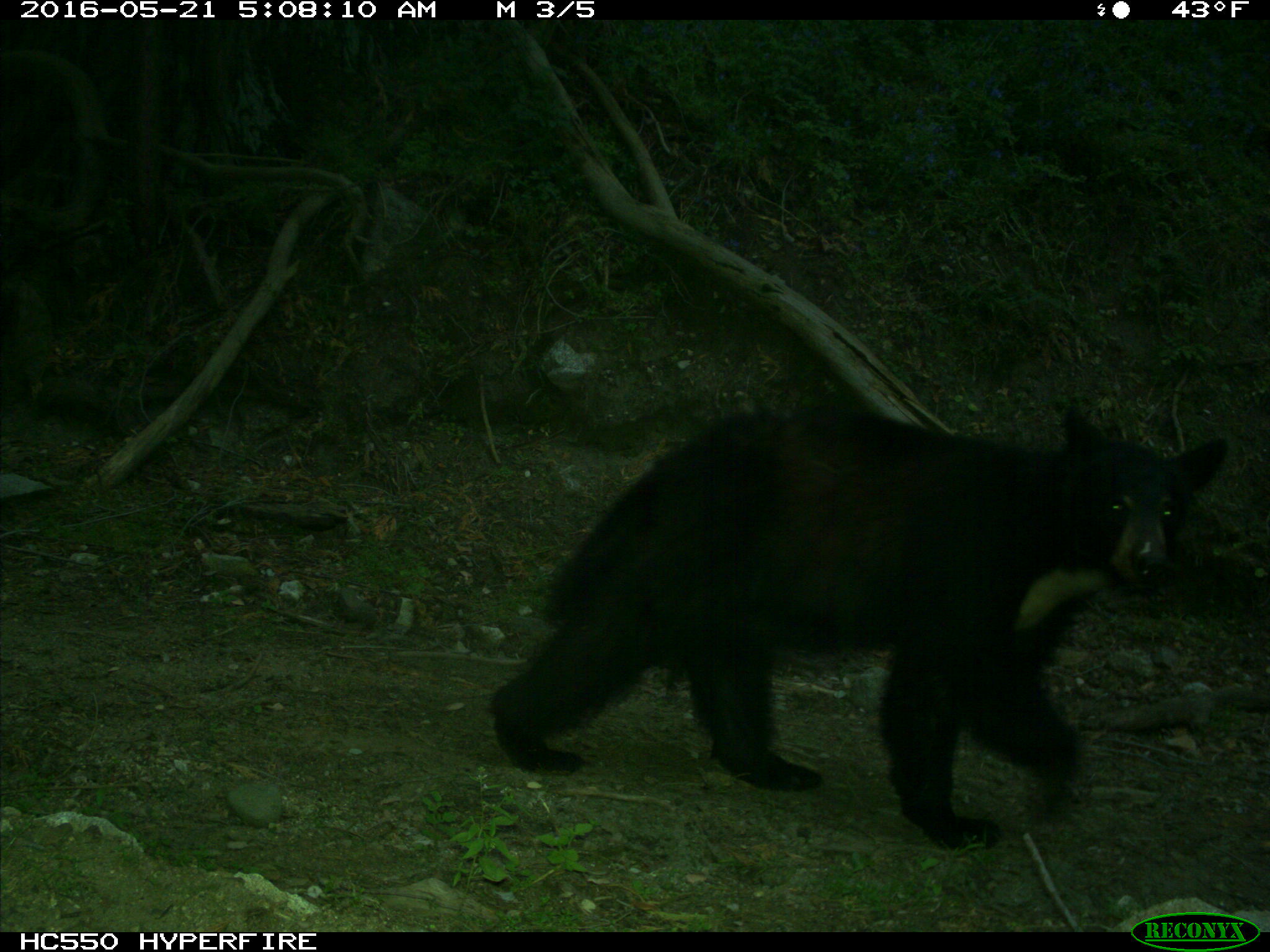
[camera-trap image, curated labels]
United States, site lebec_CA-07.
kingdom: Animalia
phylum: Chordata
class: Mammalia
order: Carnivora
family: Ursidae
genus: Ursus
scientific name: Ursus americanus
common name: american black bear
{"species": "Ursus americanus (american black bear)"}